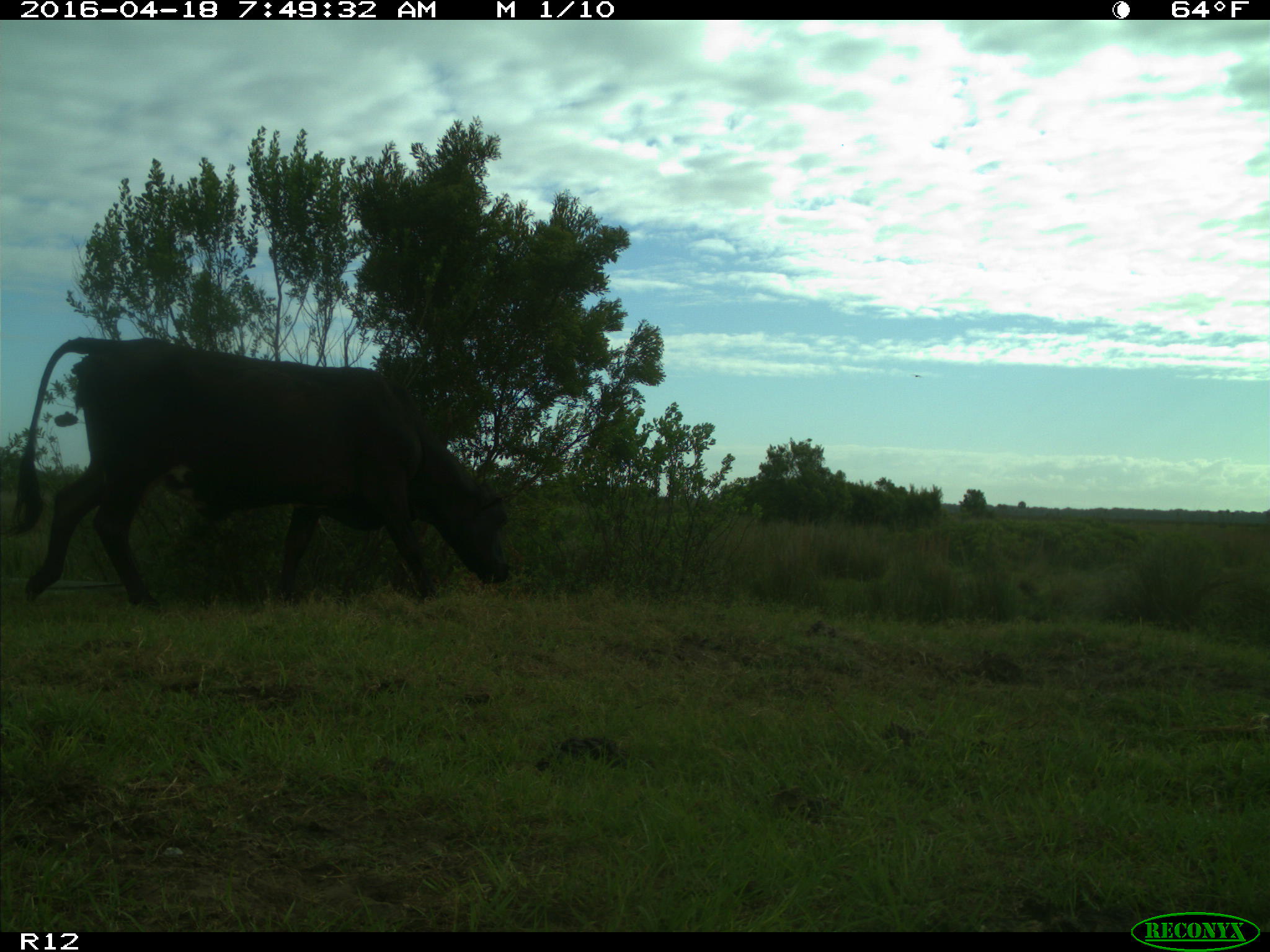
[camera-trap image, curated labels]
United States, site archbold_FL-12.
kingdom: Animalia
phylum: Chordata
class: Mammalia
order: Artiodactyla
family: Bovidae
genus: Bos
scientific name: Bos taurus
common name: domestic cow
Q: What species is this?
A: Bos taurus (domestic cow).